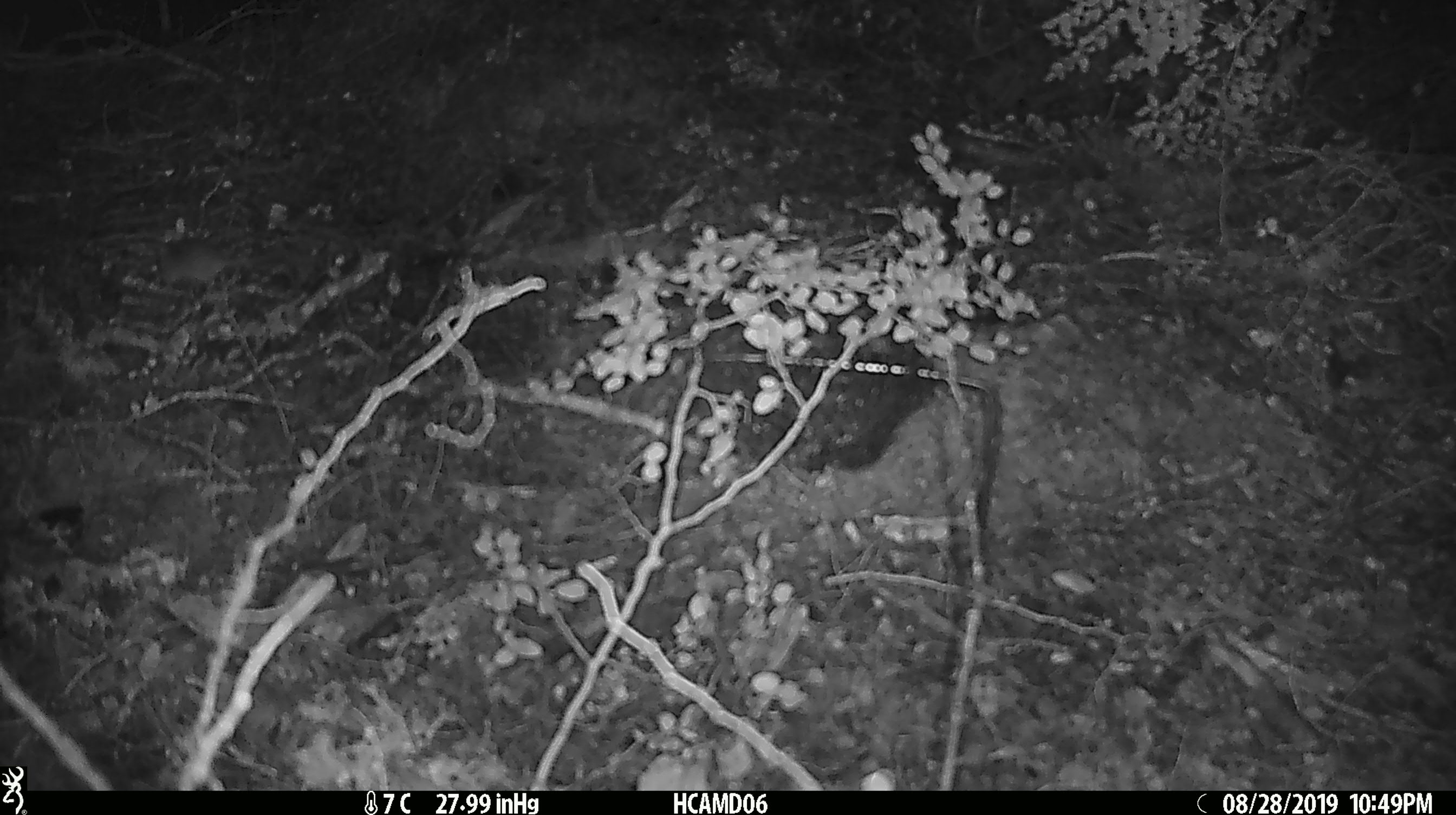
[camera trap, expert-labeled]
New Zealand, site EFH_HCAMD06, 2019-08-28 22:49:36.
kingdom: Animalia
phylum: Chordata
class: Mammalia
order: Rodentia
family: Muridae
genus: Mus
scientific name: Mus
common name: mouse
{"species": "mouse (Mus)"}